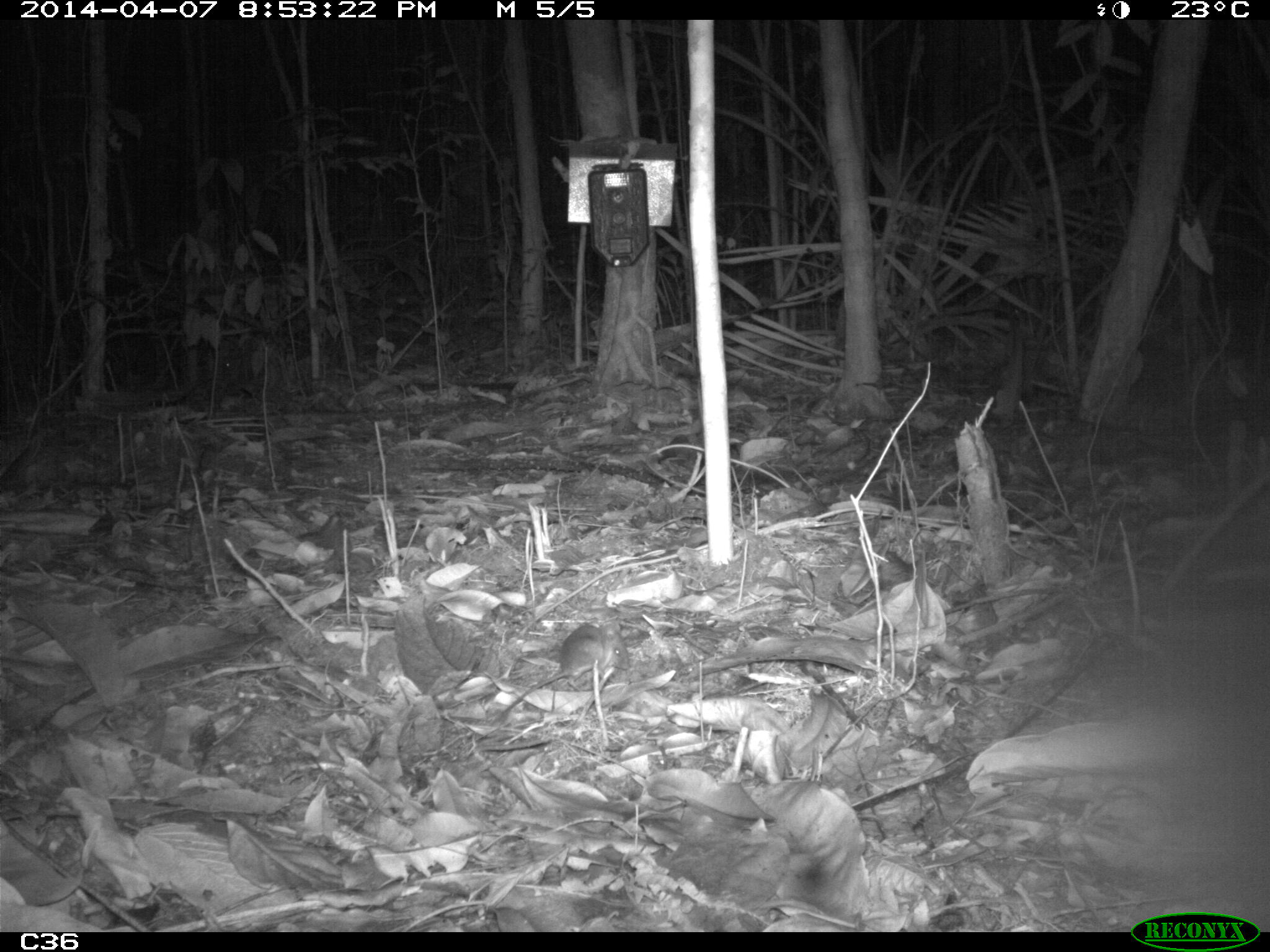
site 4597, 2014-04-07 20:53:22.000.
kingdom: Animalia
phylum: Chordata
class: Mammalia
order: Rodentia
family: Muridae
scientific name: Muridae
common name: mice, rats, and gerbils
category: unknown mouse or rat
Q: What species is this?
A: Unknown mouse or rat (mice, rats, and gerbils) (Muridae).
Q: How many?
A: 1.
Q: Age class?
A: Adult.